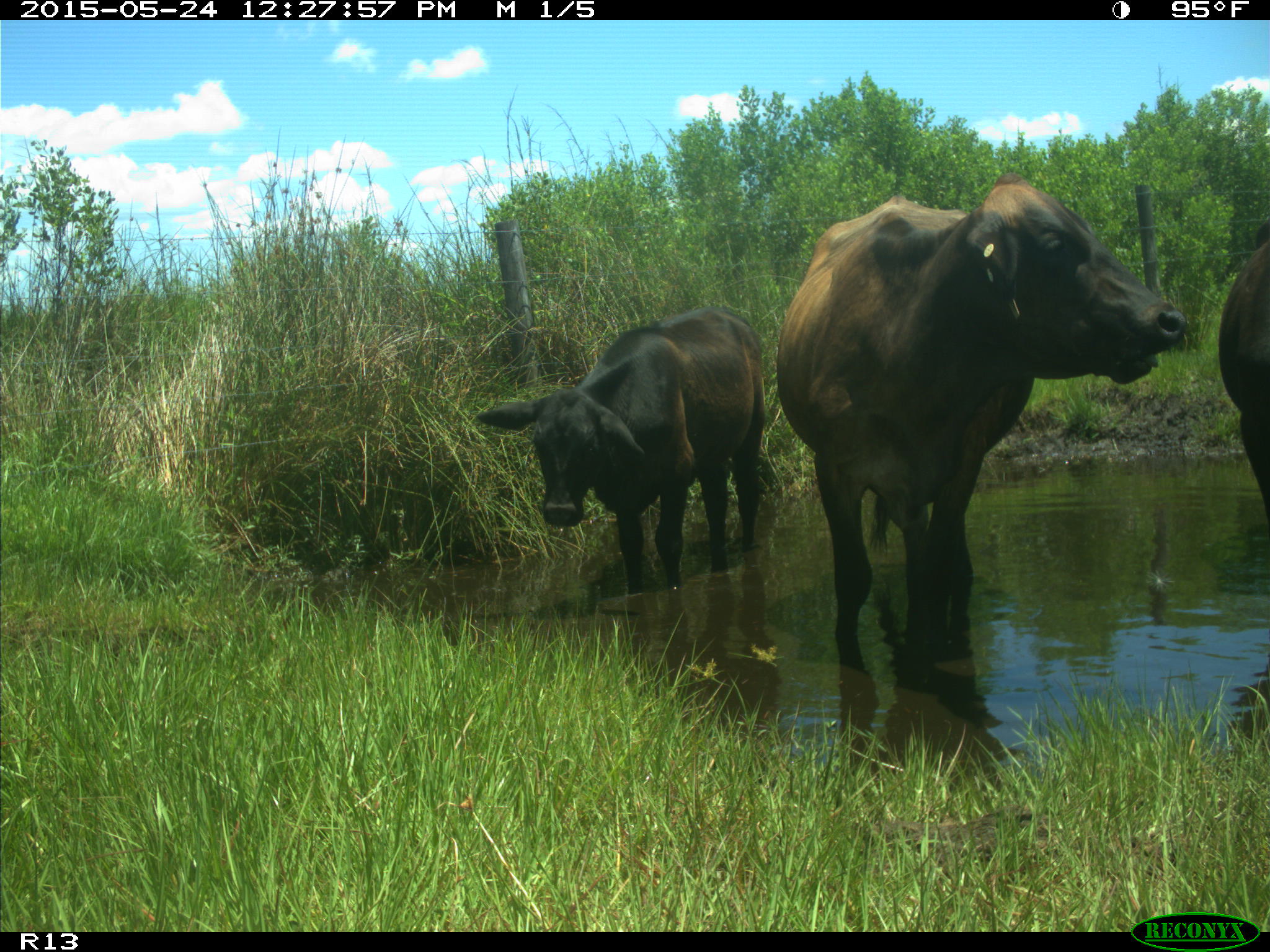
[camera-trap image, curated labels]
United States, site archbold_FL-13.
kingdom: Animalia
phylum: Chordata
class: Mammalia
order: Artiodactyla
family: Bovidae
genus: Bos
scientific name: Bos taurus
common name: domestic cow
Bos taurus (domestic cow).